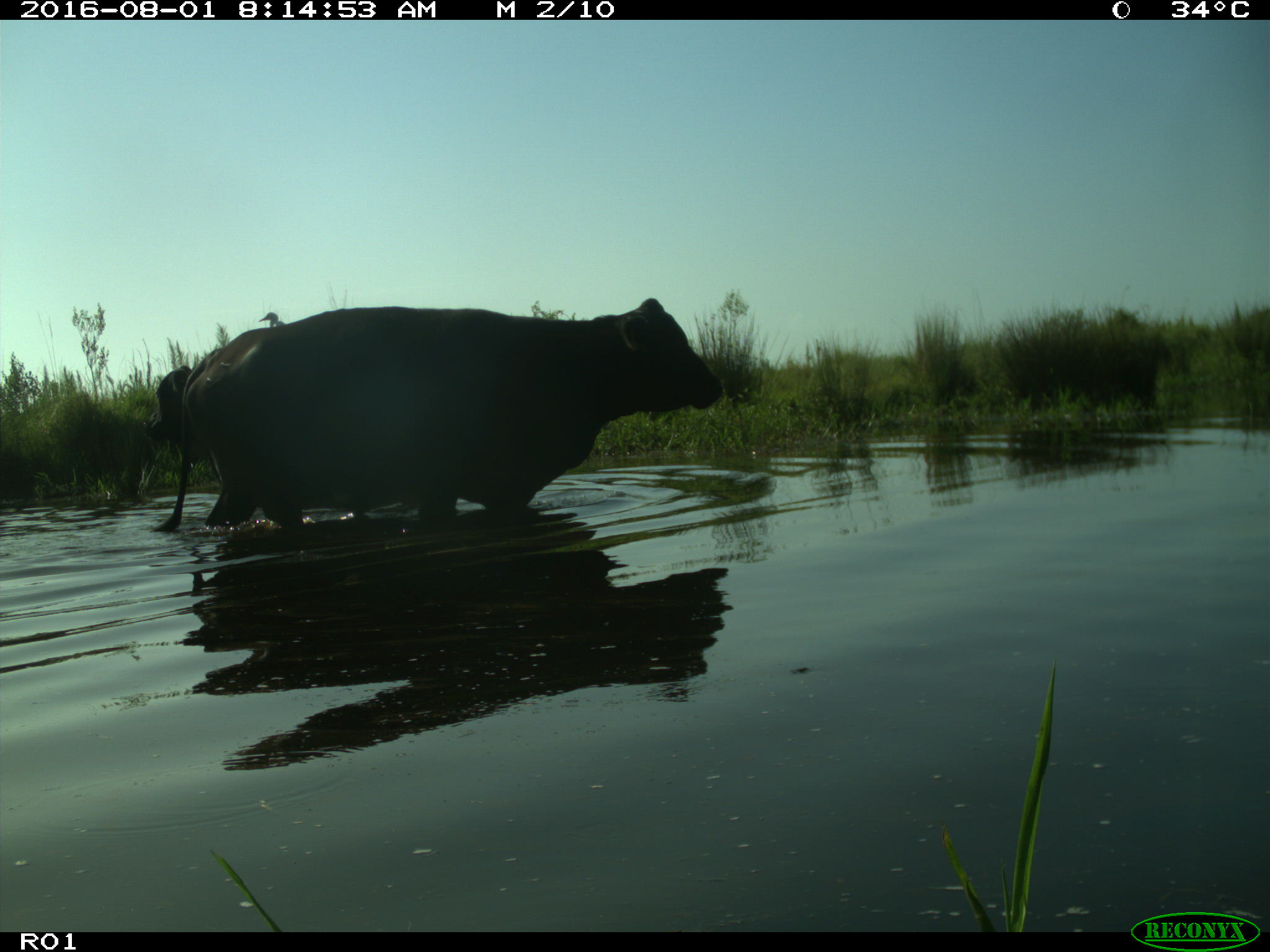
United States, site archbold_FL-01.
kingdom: Animalia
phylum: Chordata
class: Mammalia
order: Artiodactyla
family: Bovidae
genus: Bos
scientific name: Bos taurus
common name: domestic cow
Bos taurus (domestic cow).